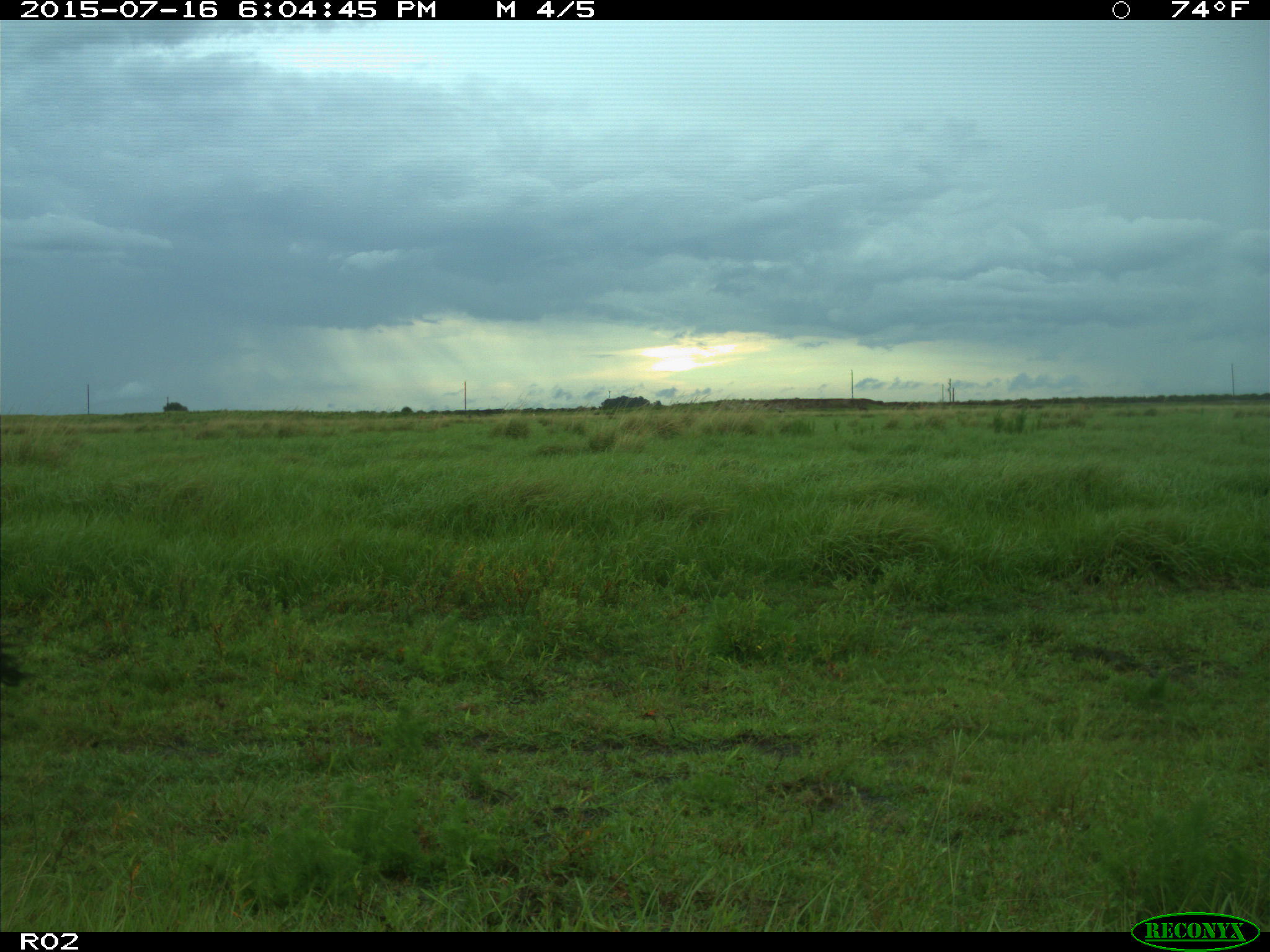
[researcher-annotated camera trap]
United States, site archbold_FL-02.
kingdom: Animalia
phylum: Chordata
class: Mammalia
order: Artiodactyla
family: Bovidae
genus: Bos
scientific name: Bos taurus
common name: domestic cow